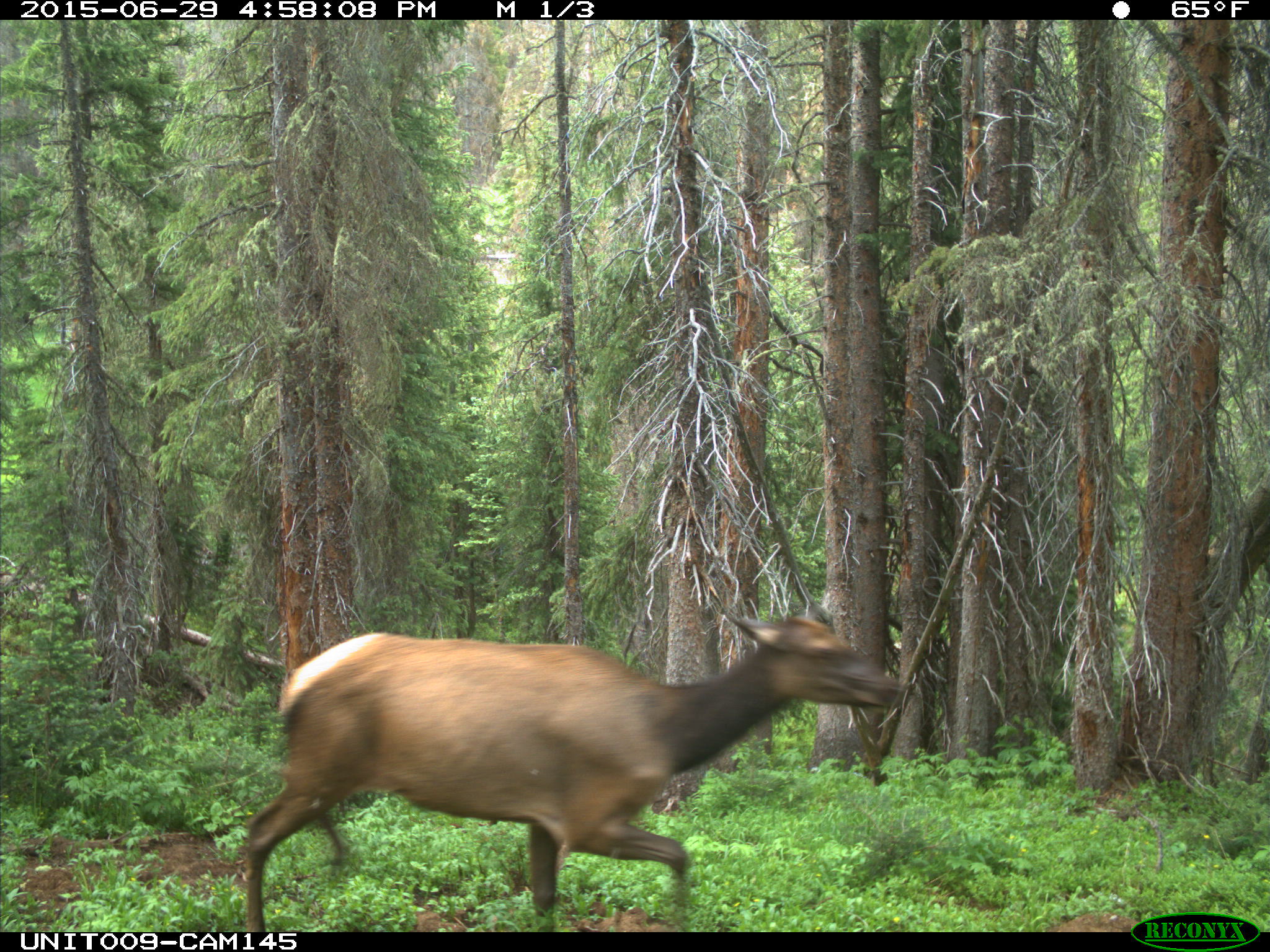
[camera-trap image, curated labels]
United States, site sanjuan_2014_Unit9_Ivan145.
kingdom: Animalia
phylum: Chordata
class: Mammalia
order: Artiodactyla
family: Cervidae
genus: Cervus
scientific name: Cervus elaphus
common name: red deer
Cervus elaphus (red deer).